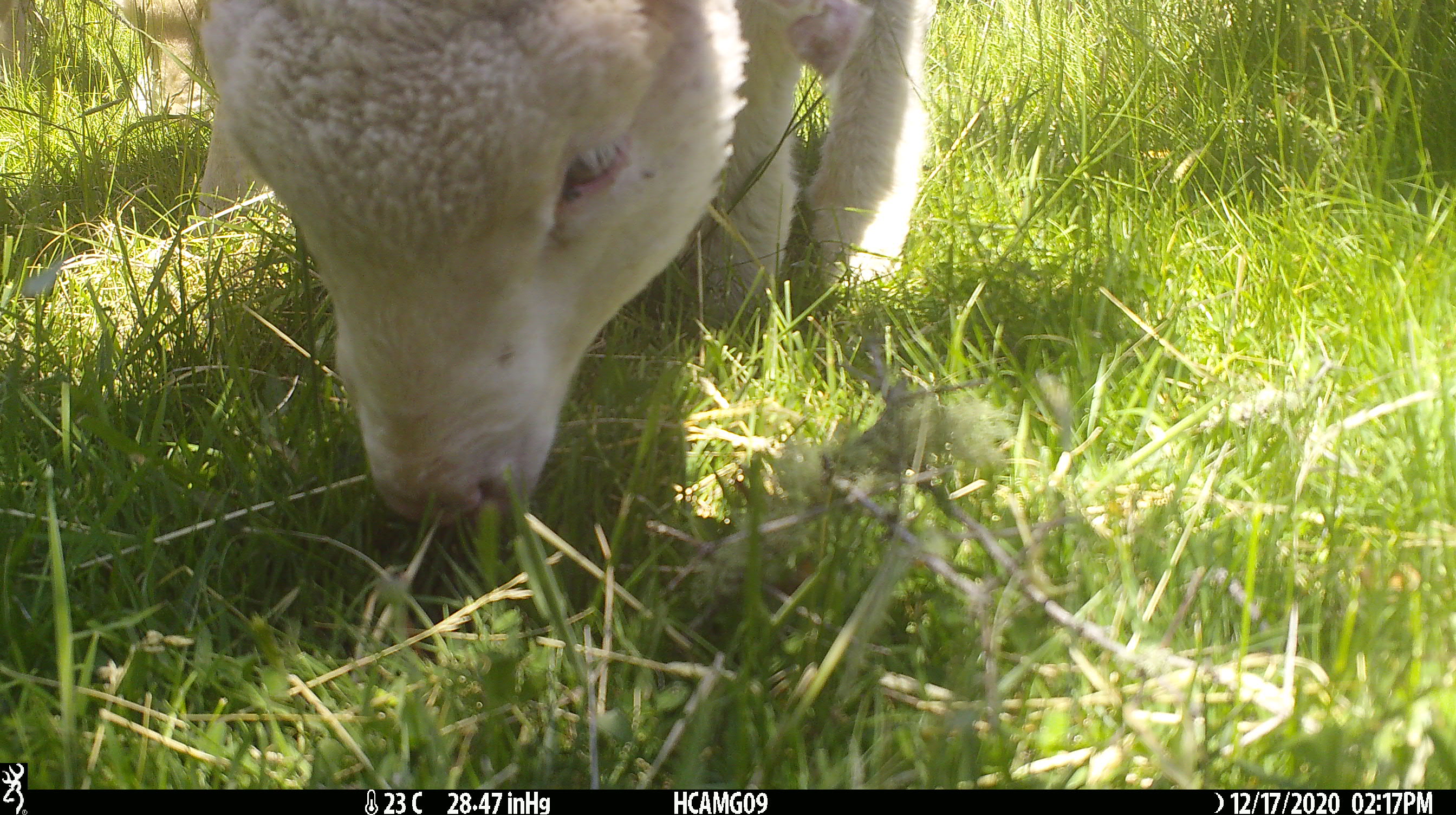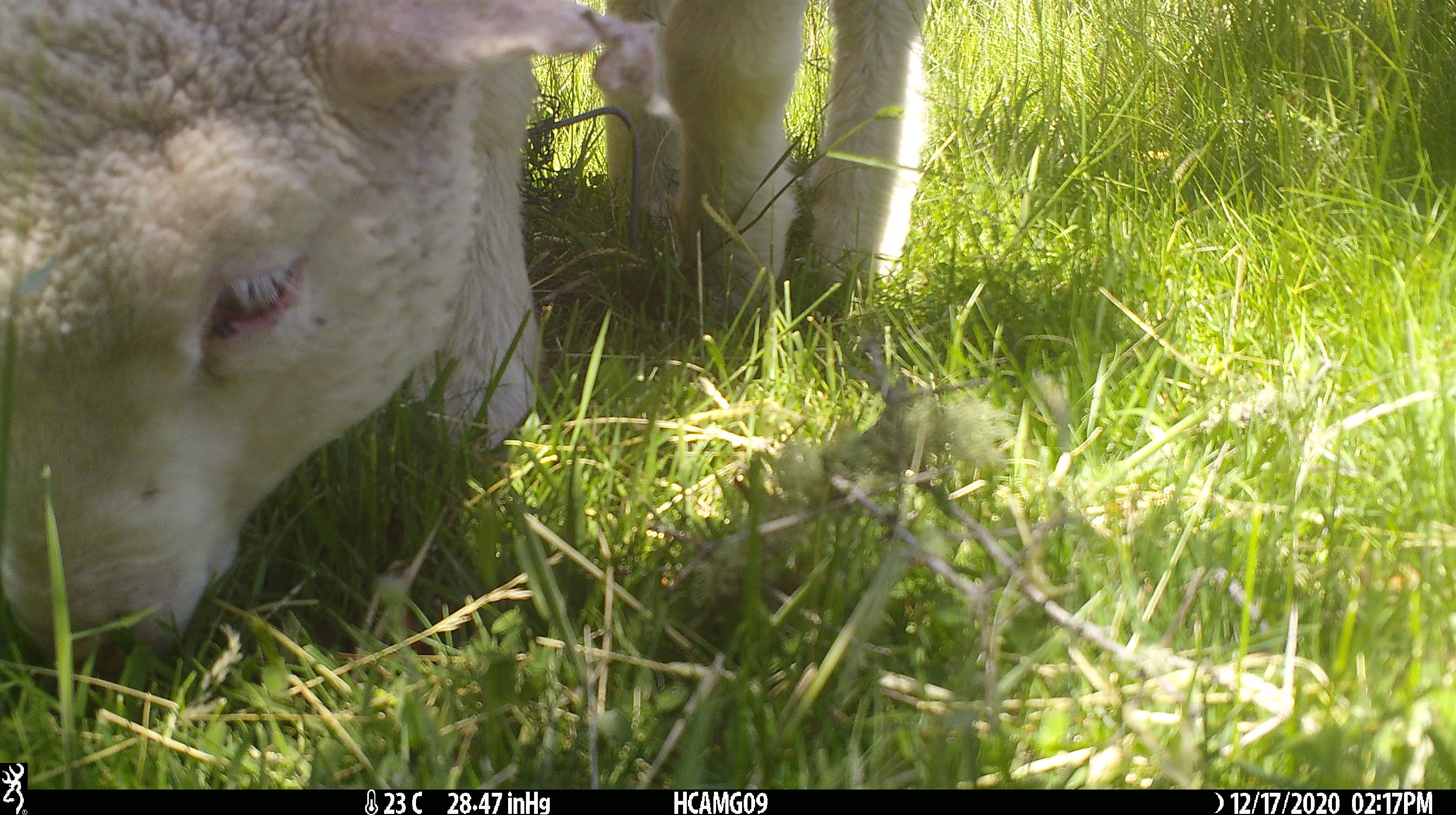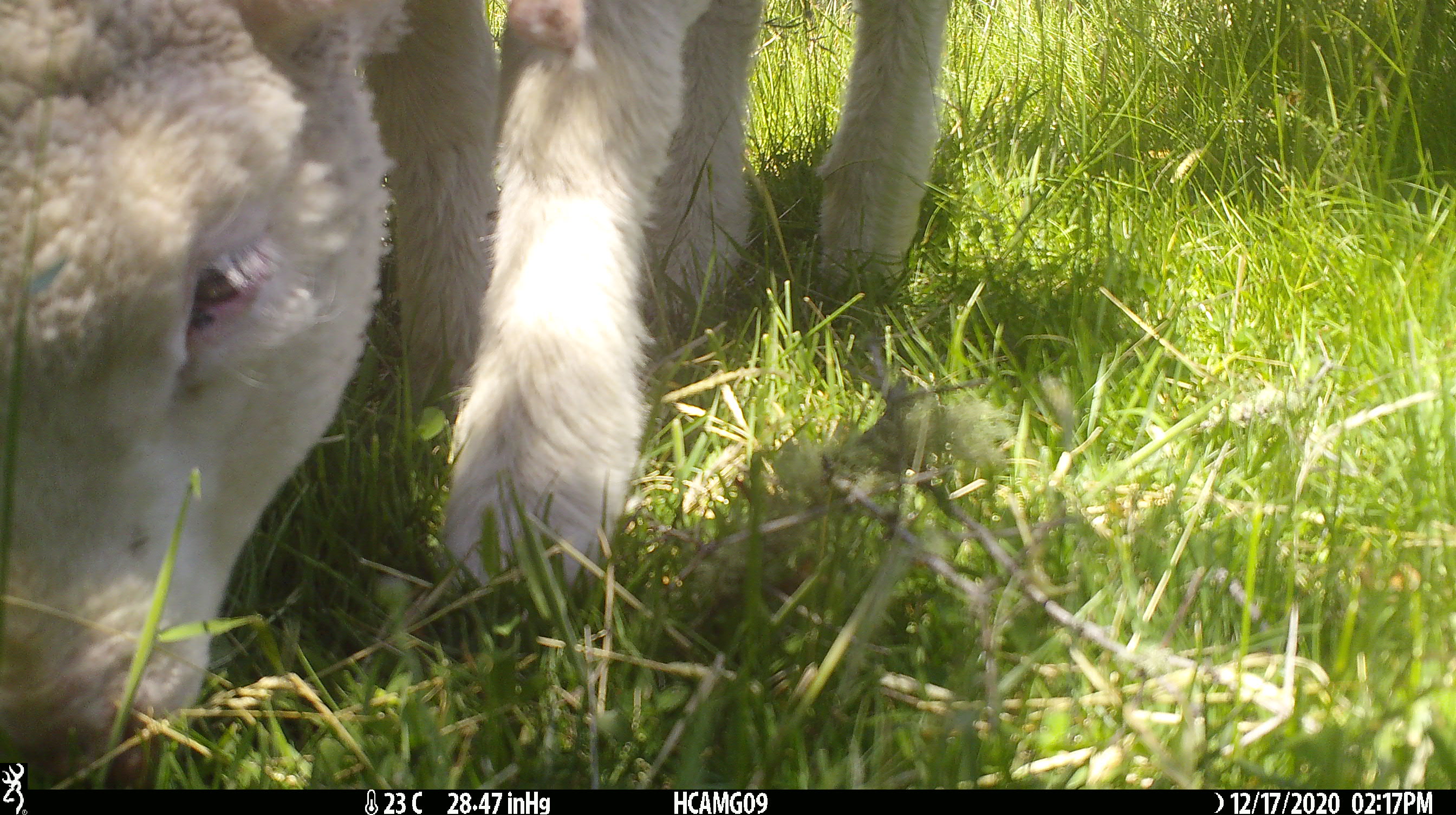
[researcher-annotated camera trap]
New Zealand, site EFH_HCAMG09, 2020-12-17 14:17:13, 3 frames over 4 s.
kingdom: Animalia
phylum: Chordata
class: Mammalia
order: Artiodactyla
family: Bovidae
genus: Ovis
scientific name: Ovis aries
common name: domestic sheep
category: sheep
Sheep (domestic sheep) (Ovis aries).